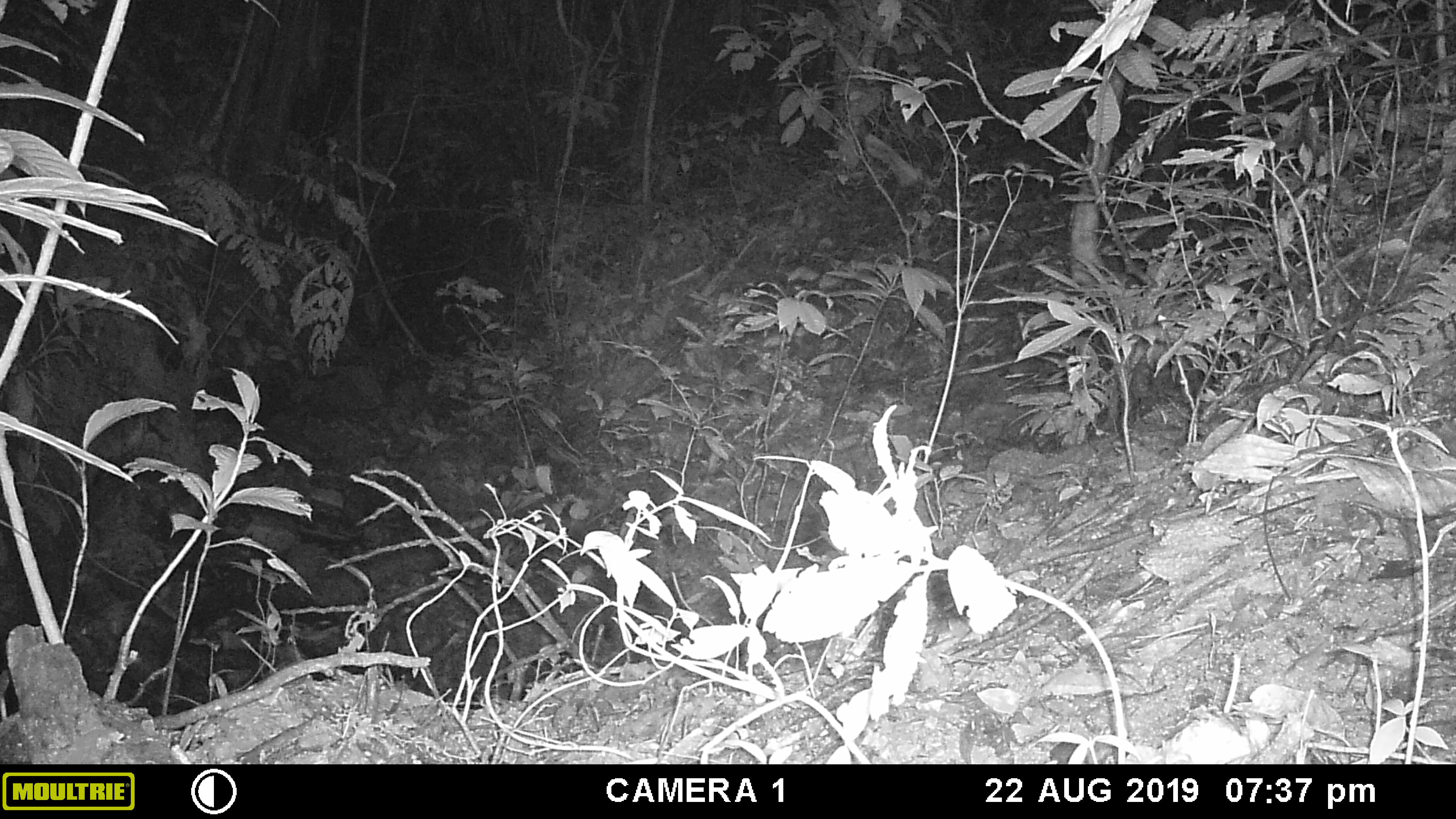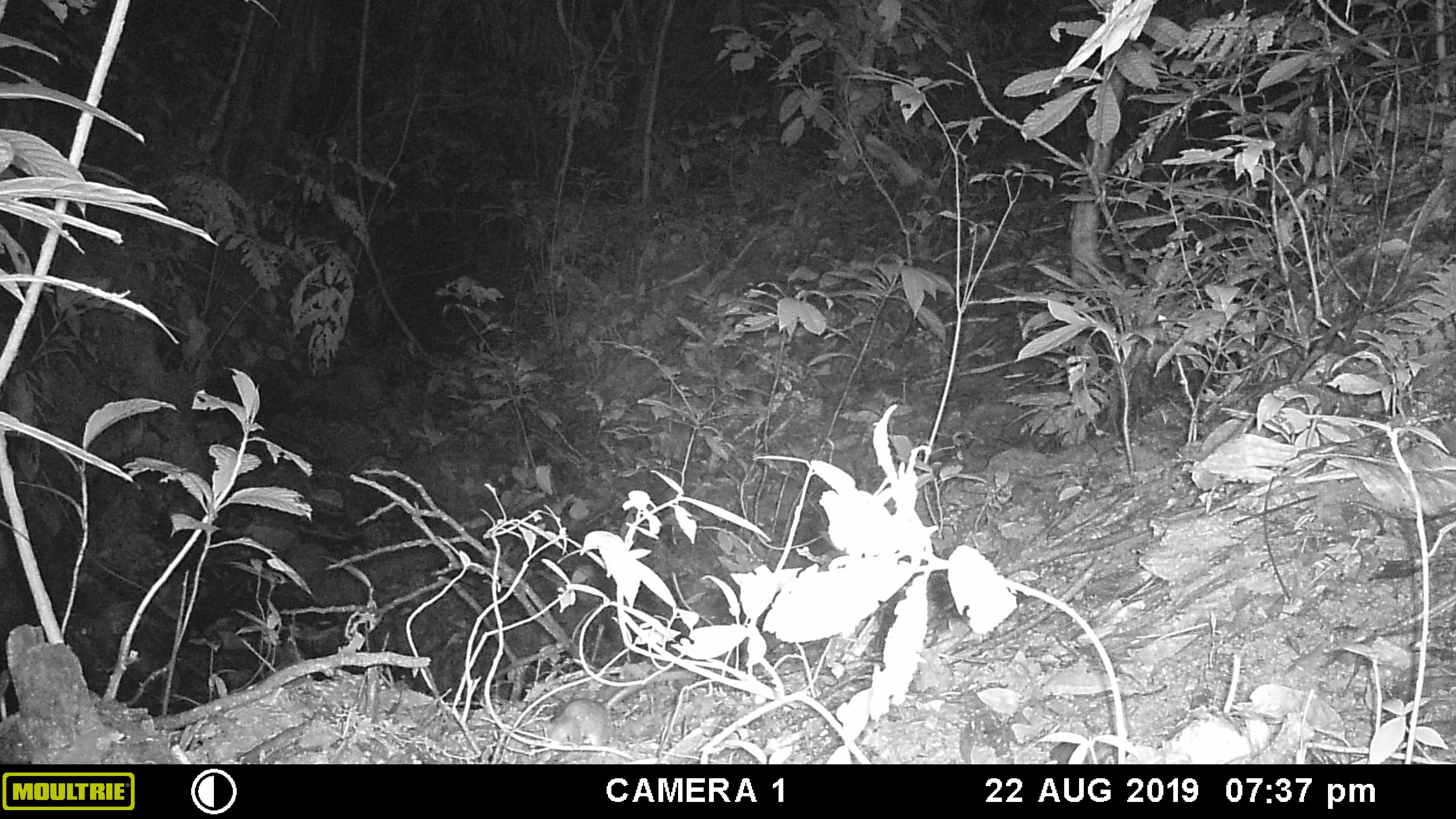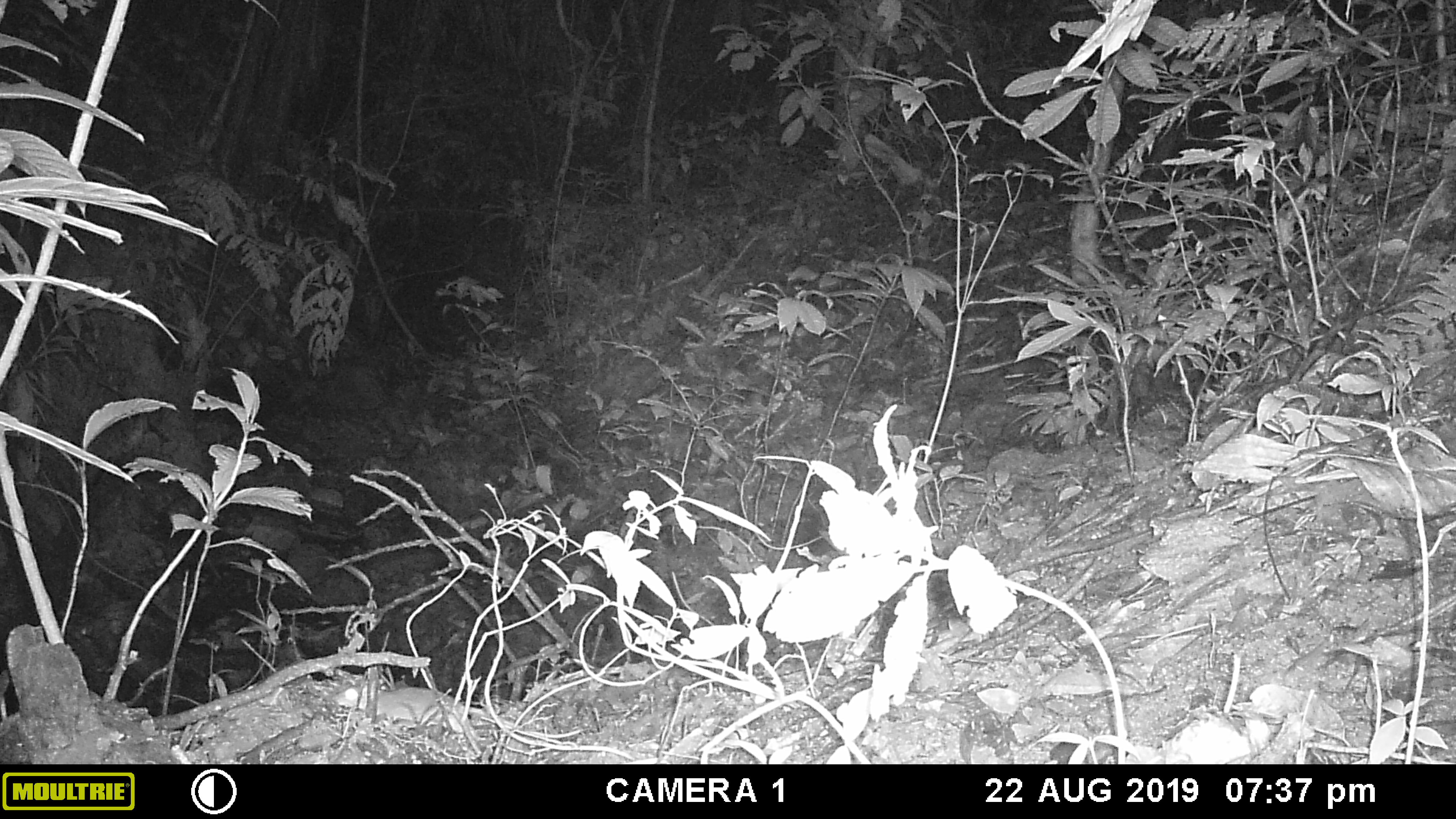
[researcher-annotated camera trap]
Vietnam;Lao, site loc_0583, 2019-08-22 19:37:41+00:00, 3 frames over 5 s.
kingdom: Animalia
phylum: Chordata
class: Mammalia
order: Rodentia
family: Muridae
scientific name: Muridae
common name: old-world mice and rats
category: unidentified murid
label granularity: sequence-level